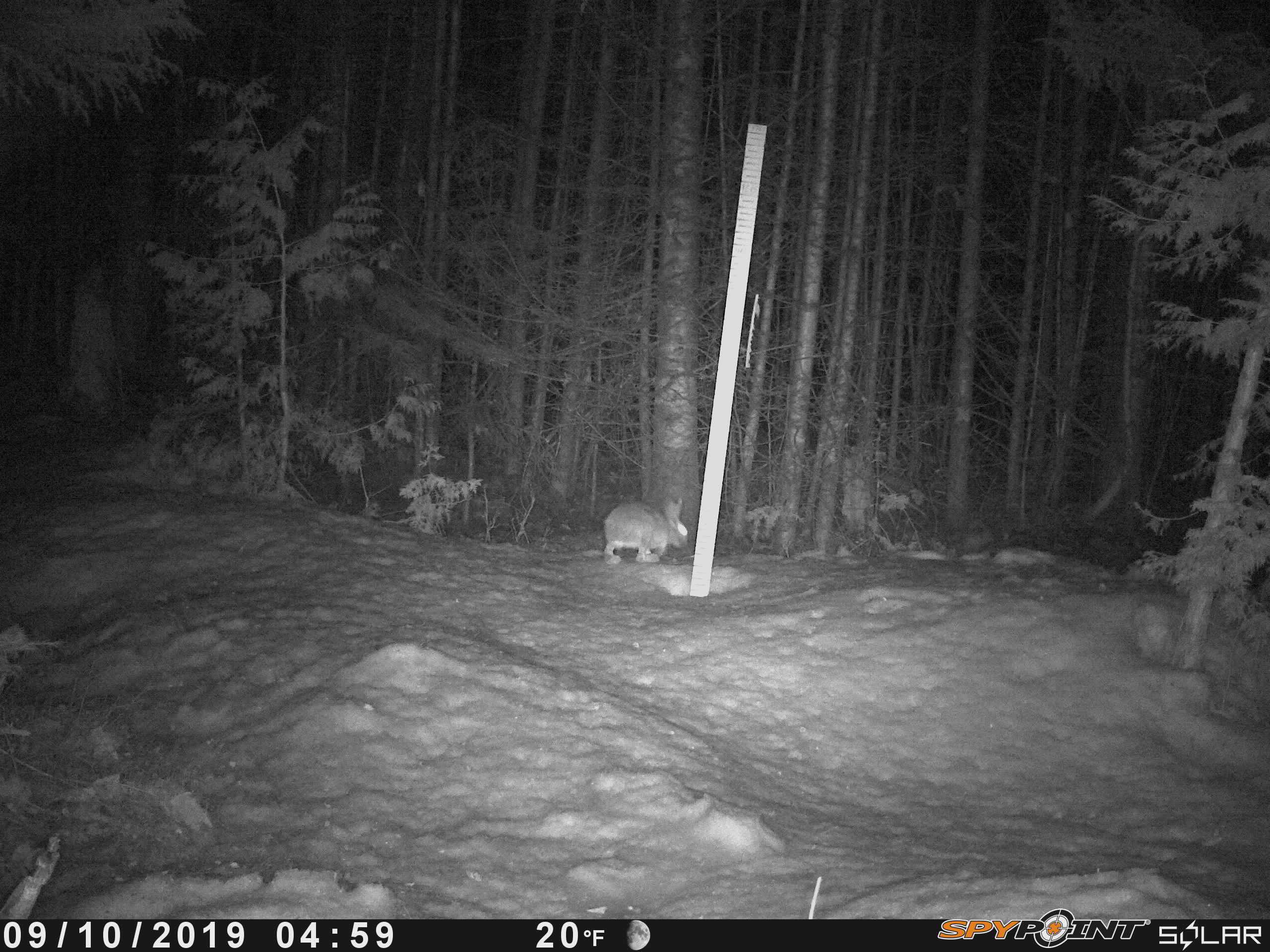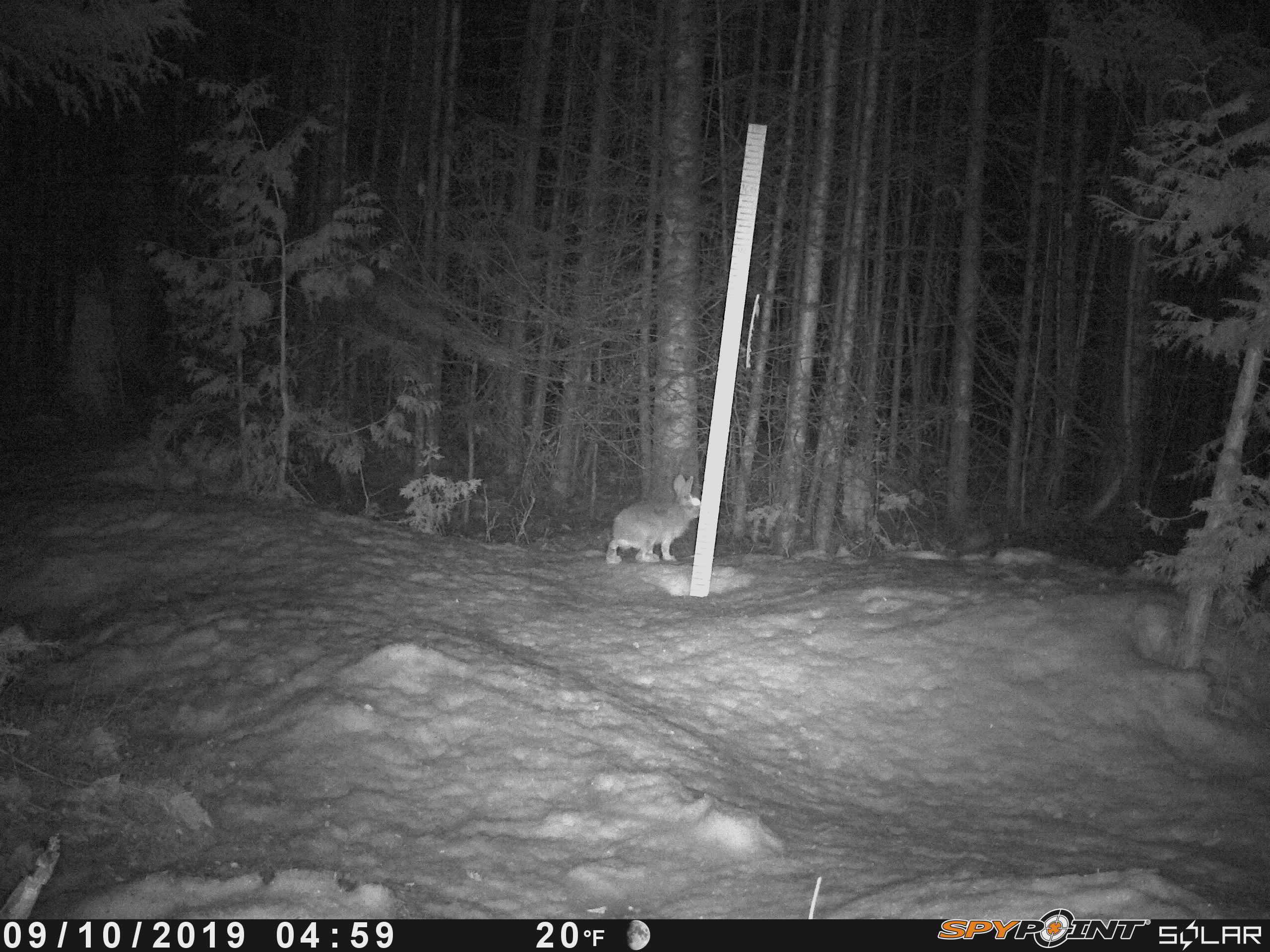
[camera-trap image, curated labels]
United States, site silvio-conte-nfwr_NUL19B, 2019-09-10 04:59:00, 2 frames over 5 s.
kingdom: Animalia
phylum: Chordata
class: Mammalia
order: Lagomorpha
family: Leporidae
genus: Lepus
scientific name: Lepus americanus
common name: snowshoe hare